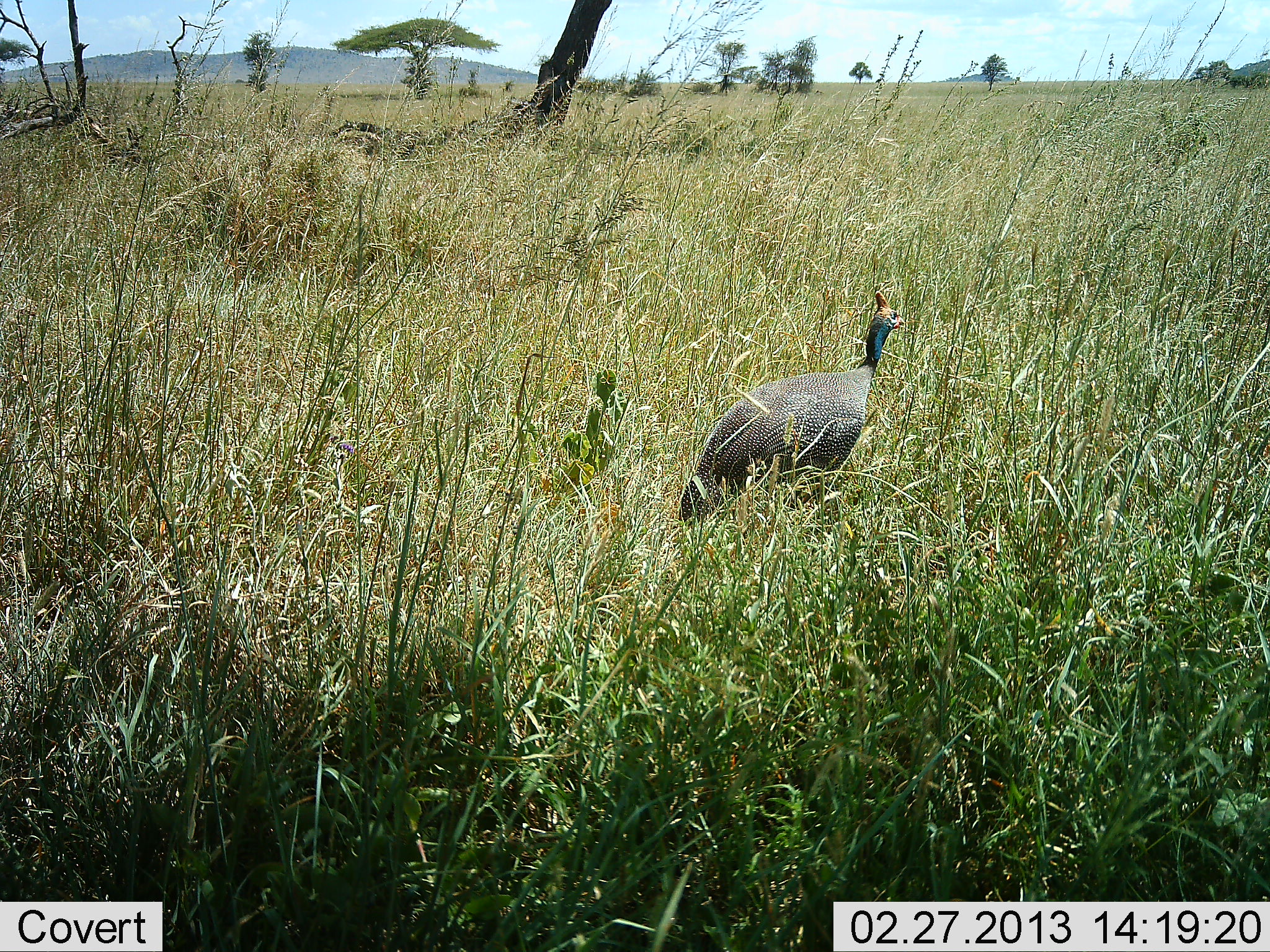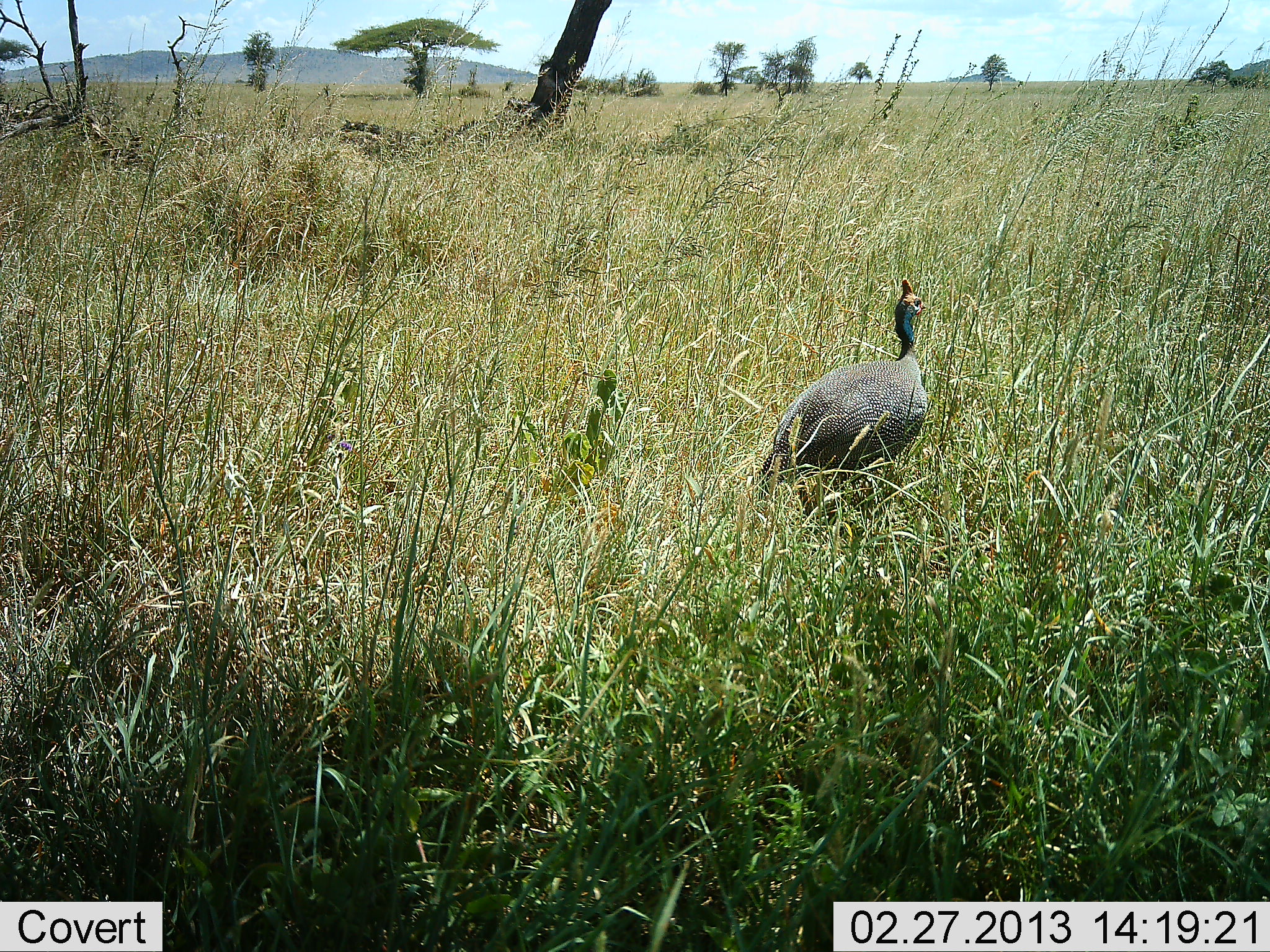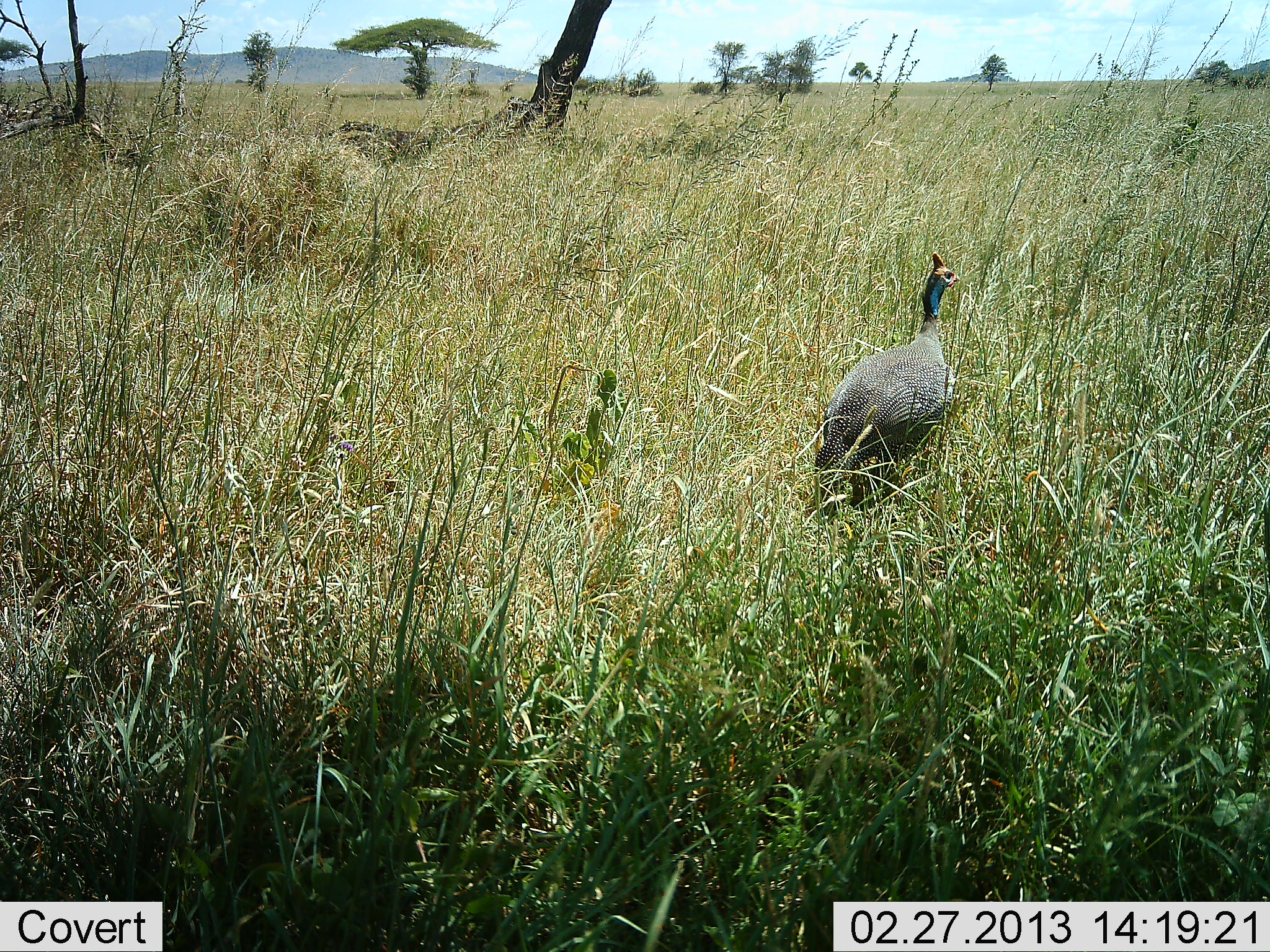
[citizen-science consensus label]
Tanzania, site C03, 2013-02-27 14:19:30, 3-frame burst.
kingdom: Animalia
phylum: Chordata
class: Aves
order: Galliformes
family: Numididae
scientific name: Numididae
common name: guinea fowl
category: guineafowl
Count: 1.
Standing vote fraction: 9%.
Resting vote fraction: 0%.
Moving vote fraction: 91%.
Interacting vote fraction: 0%.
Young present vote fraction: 0%.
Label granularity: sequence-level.